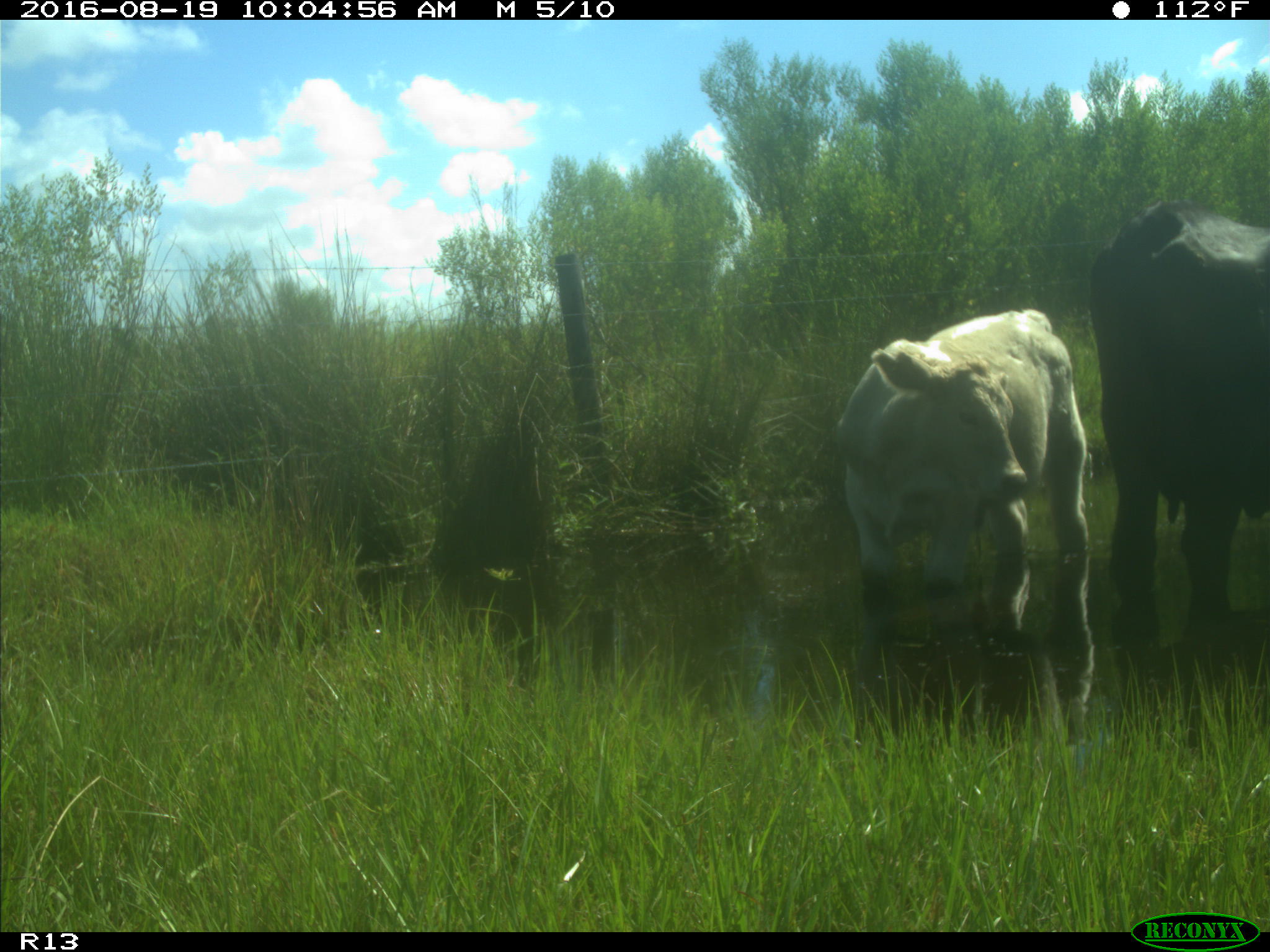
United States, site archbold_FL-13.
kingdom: Animalia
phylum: Chordata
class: Mammalia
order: Artiodactyla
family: Bovidae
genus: Bos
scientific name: Bos taurus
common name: domestic cow